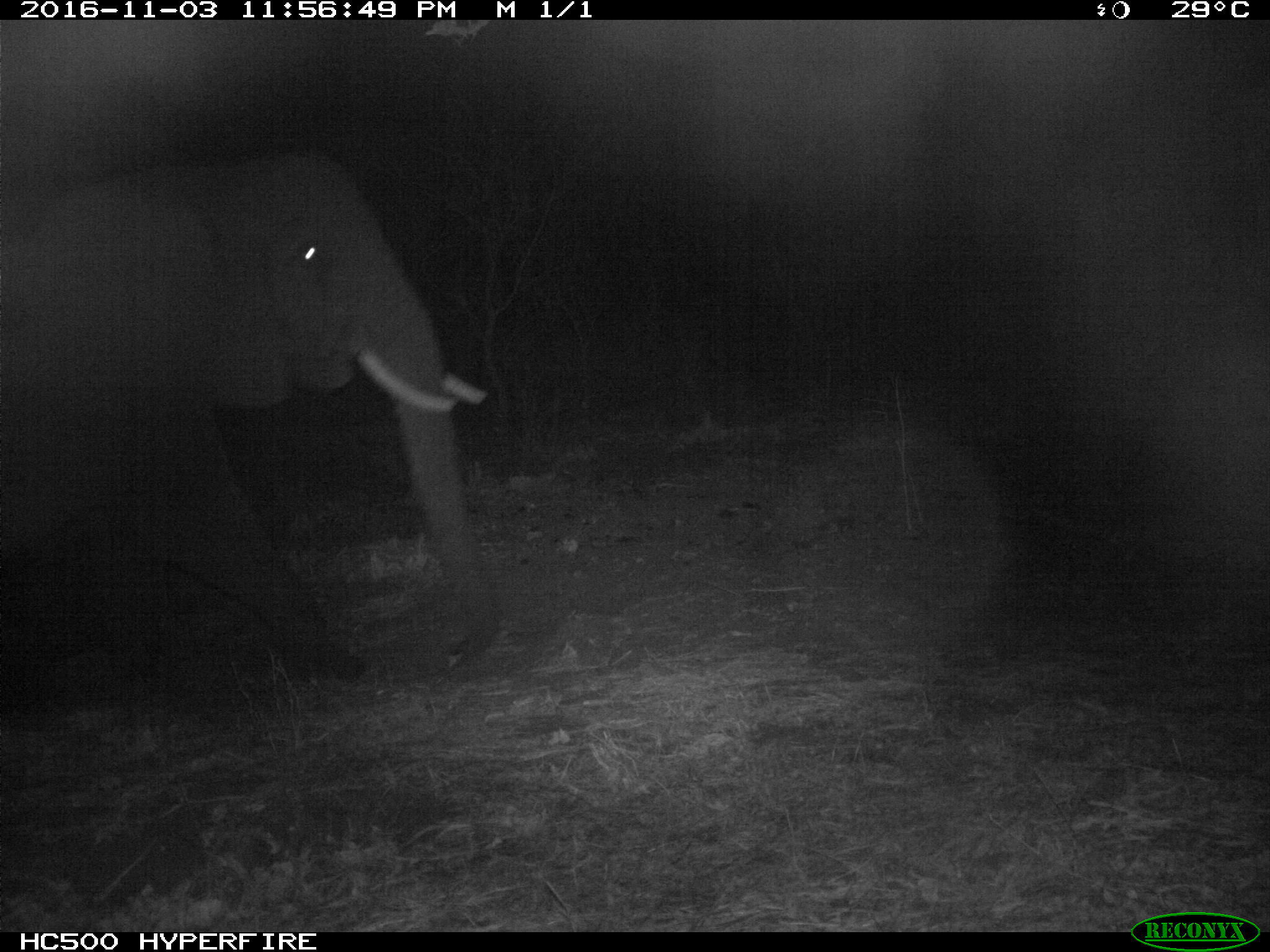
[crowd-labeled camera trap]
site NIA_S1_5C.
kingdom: Animalia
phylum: Chordata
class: Mammalia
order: Proboscidea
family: Elephantidae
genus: Loxodonta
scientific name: Loxodonta africana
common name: african bush elephant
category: elephant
Elephant (african bush elephant) (Loxodonta africana), count 1. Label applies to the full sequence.